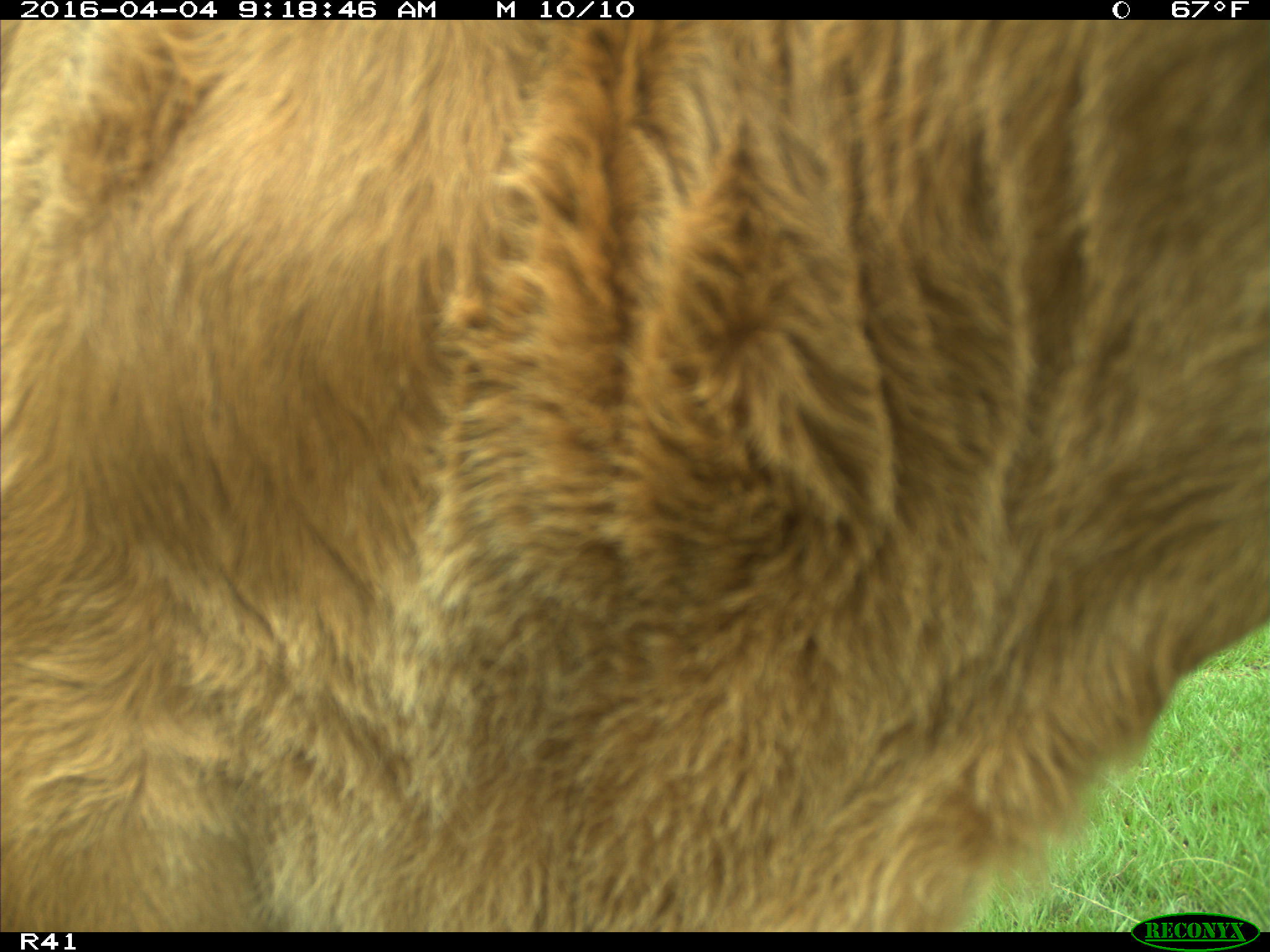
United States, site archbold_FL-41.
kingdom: Animalia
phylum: Chordata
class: Mammalia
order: Artiodactyla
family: Bovidae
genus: Bos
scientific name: Bos taurus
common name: domestic cow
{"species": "Bos taurus (domestic cow)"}